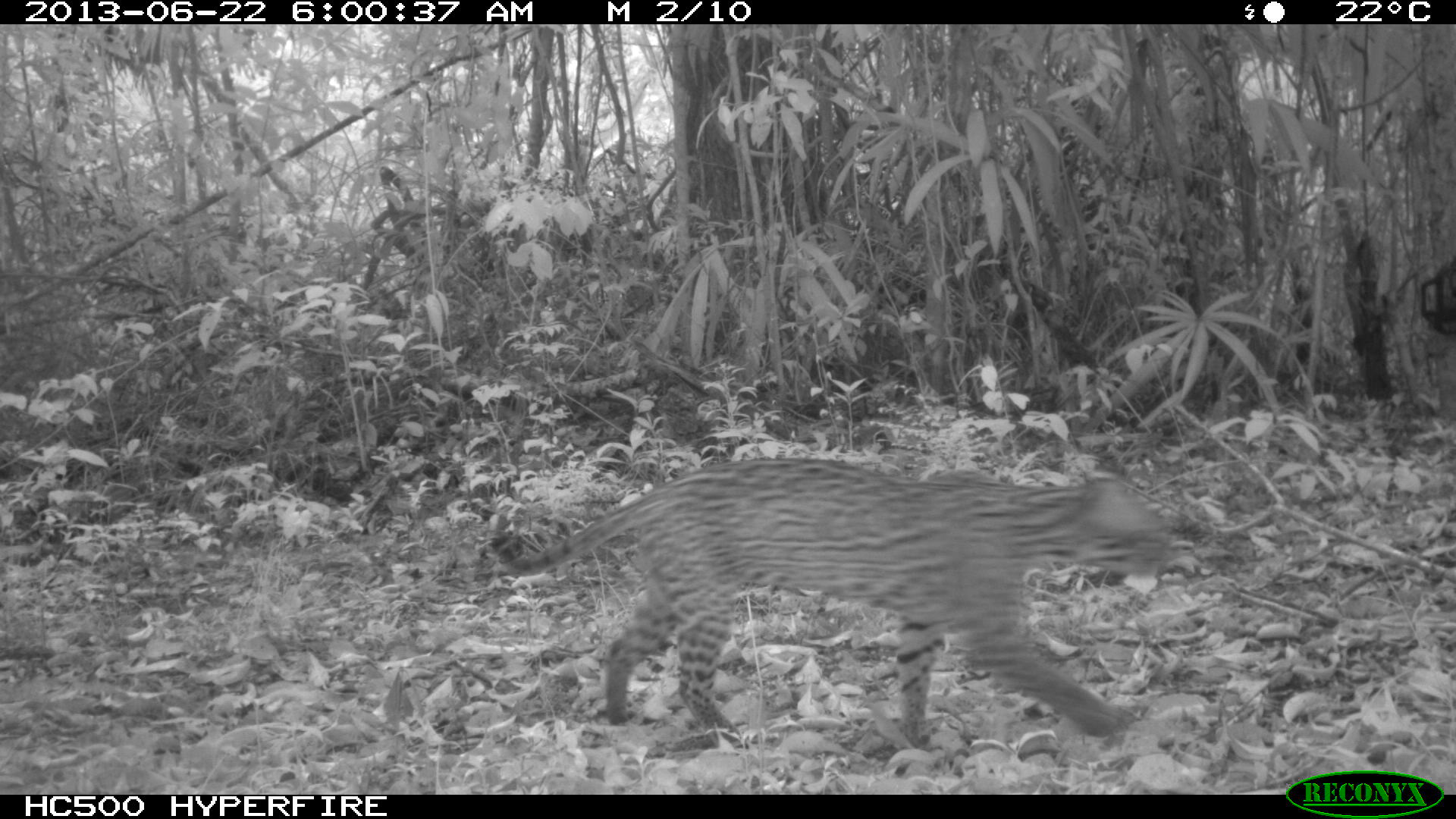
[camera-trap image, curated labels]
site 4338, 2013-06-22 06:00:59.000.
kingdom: Animalia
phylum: Chordata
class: Mammalia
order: Carnivora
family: Felidae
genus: Leopardus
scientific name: Leopardus pardalis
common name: ocelot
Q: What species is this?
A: Leopardus pardalis (ocelot).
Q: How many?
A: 1.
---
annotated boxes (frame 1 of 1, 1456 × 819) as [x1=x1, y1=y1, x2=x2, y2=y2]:
leopardus pardalis: [x1=485, y1=450, x2=1175, y2=749]